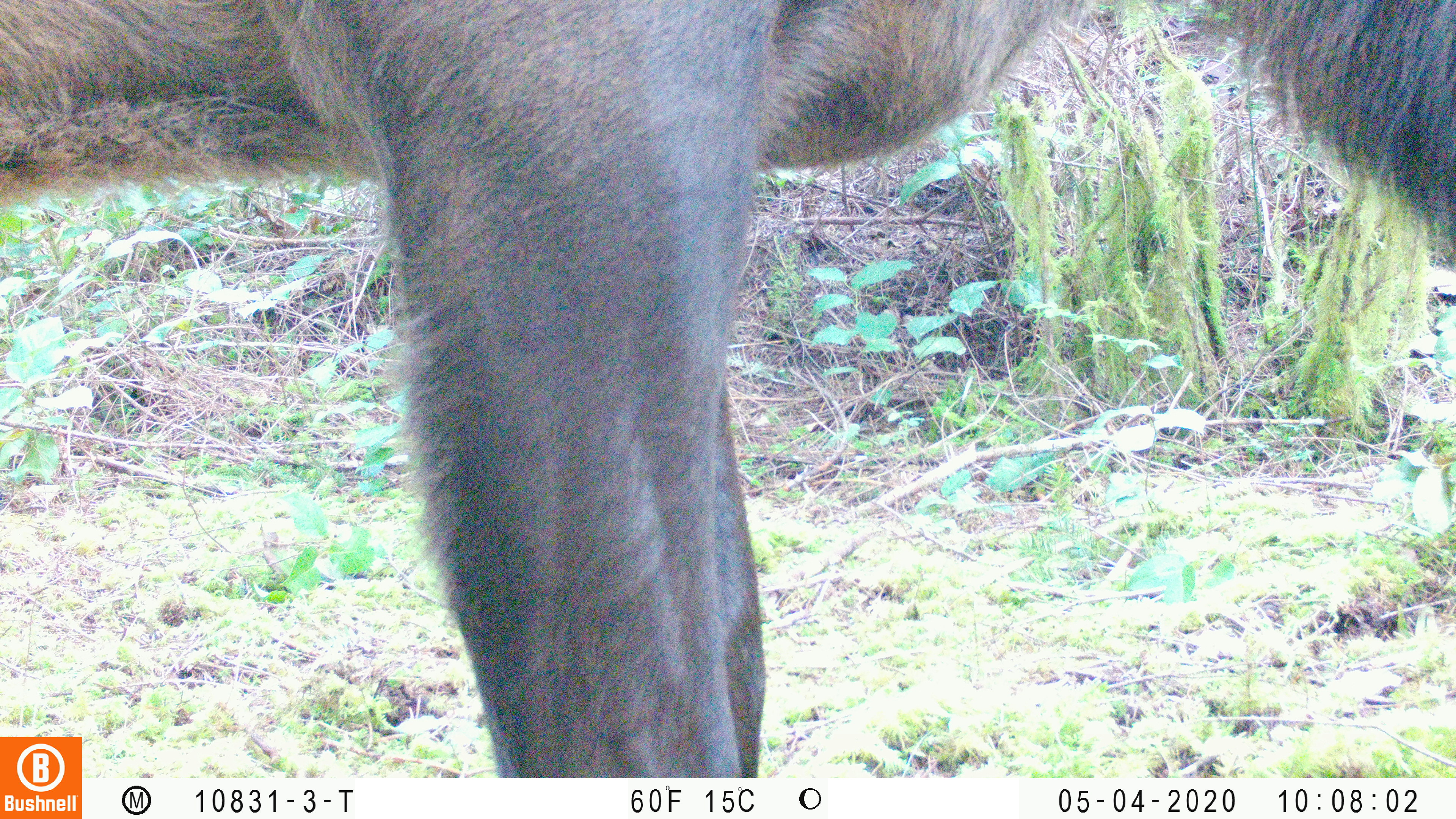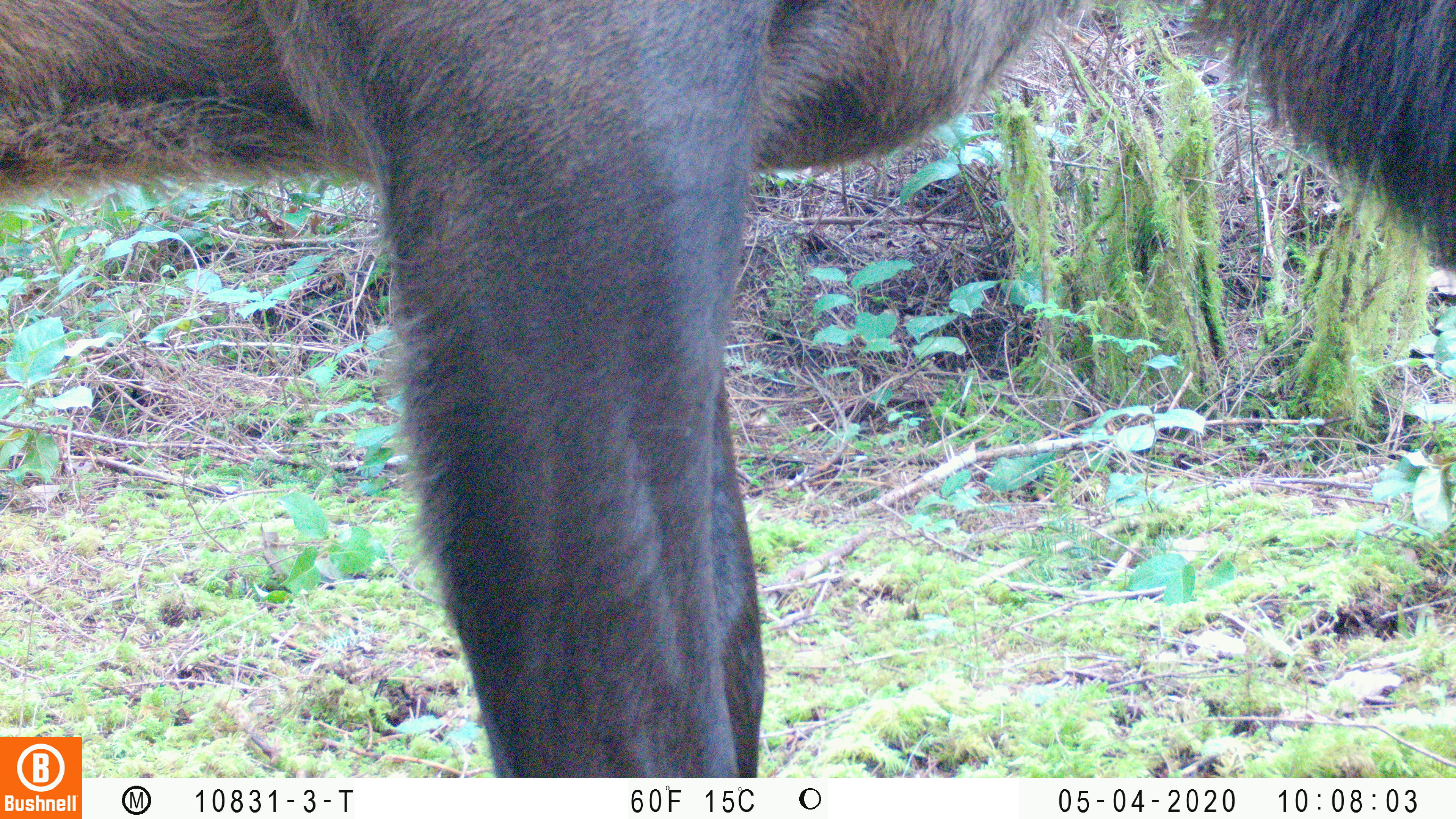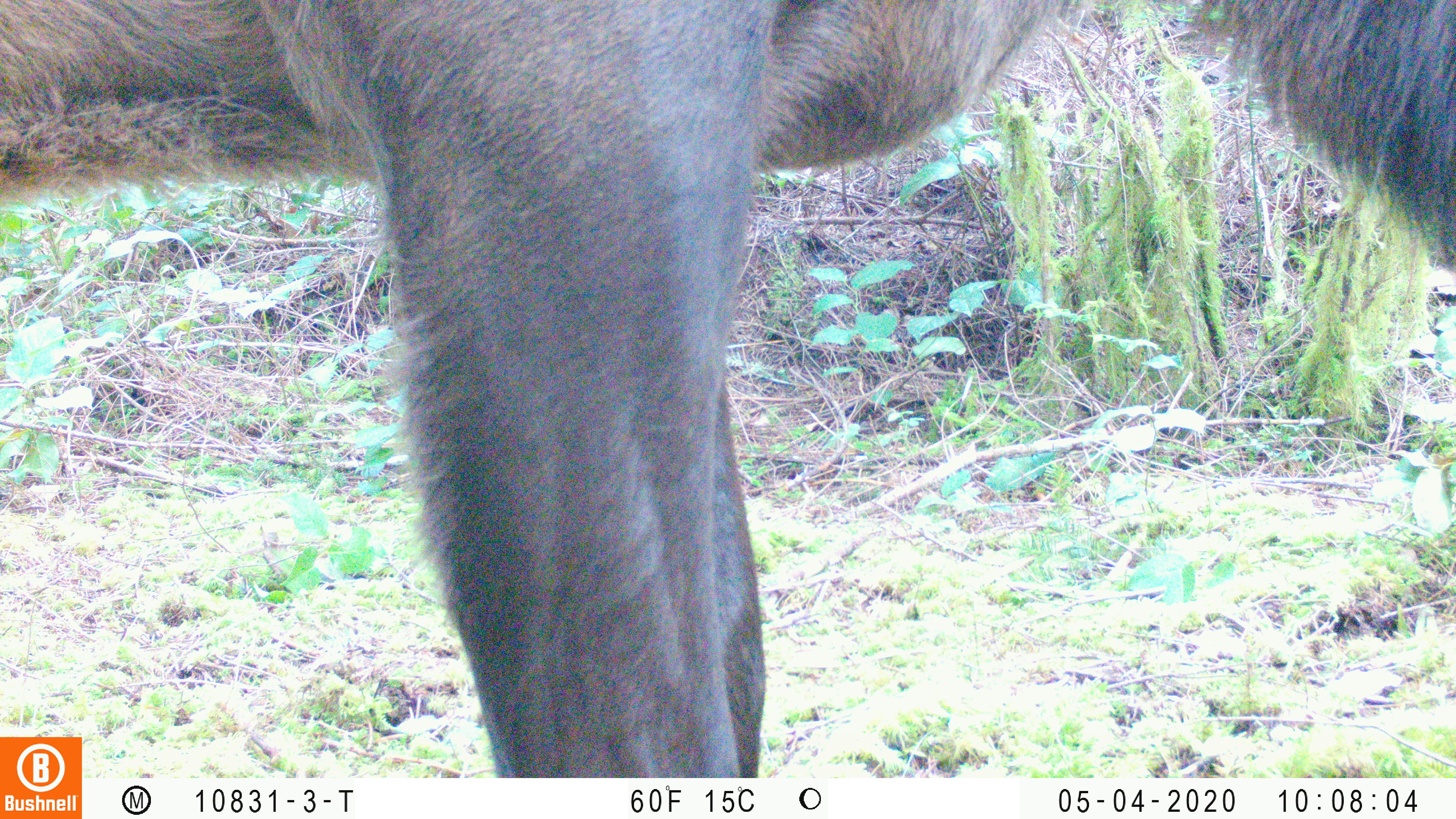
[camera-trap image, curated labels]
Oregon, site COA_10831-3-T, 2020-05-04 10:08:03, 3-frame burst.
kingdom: Animalia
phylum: Chordata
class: Mammalia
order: Artiodactyla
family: Cervidae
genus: Cervus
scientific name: Cervus canadensis roosevelti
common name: roosevelt elk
Roosevelt elk (Cervus canadensis roosevelti).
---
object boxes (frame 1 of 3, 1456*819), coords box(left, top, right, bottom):
roosevelt elk: box(0, 0, 1451, 730)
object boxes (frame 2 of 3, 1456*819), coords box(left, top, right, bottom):
roosevelt elk: box(0, 0, 1451, 730)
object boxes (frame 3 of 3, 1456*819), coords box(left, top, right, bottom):
roosevelt elk: box(0, 0, 1453, 730)